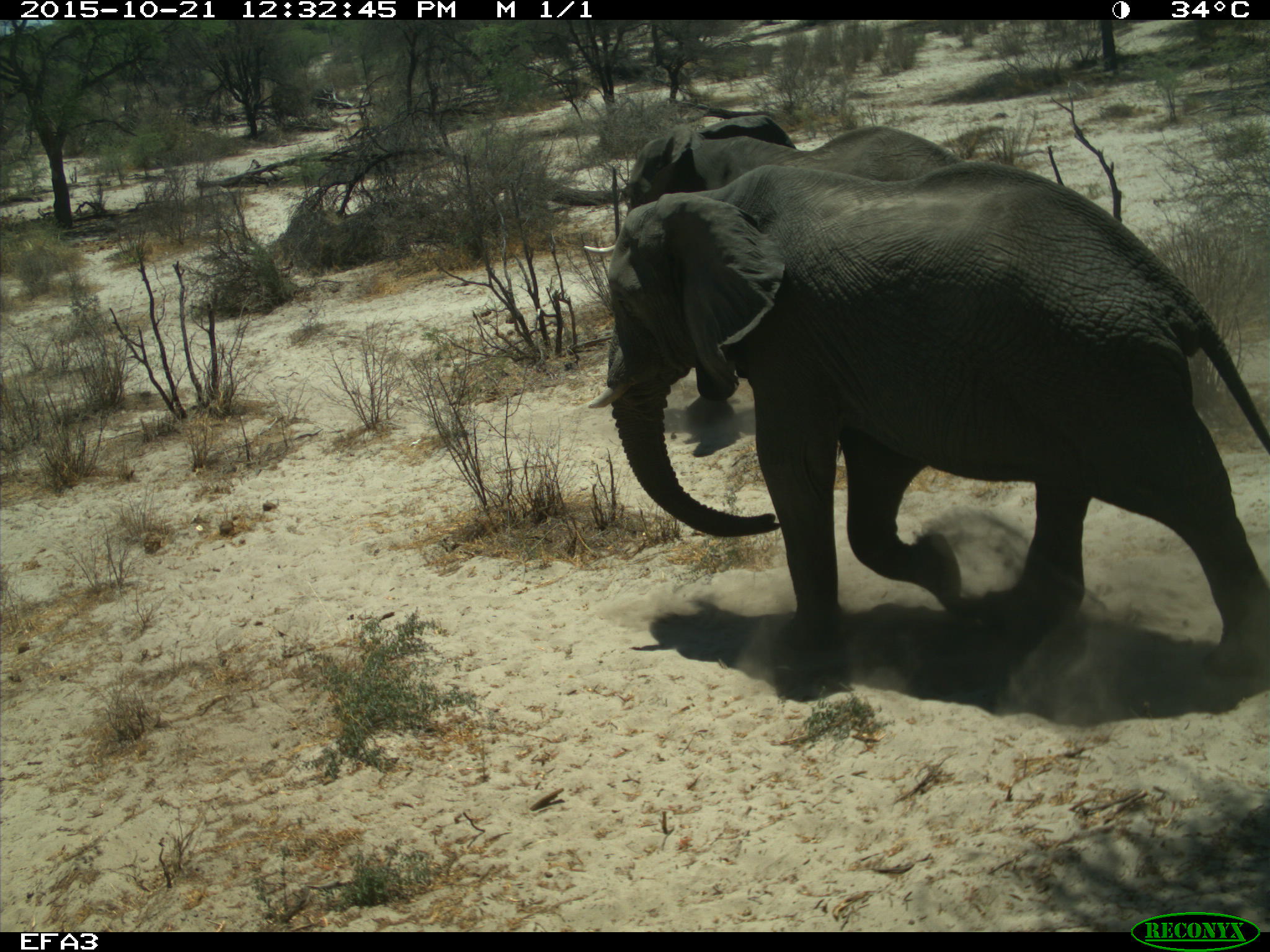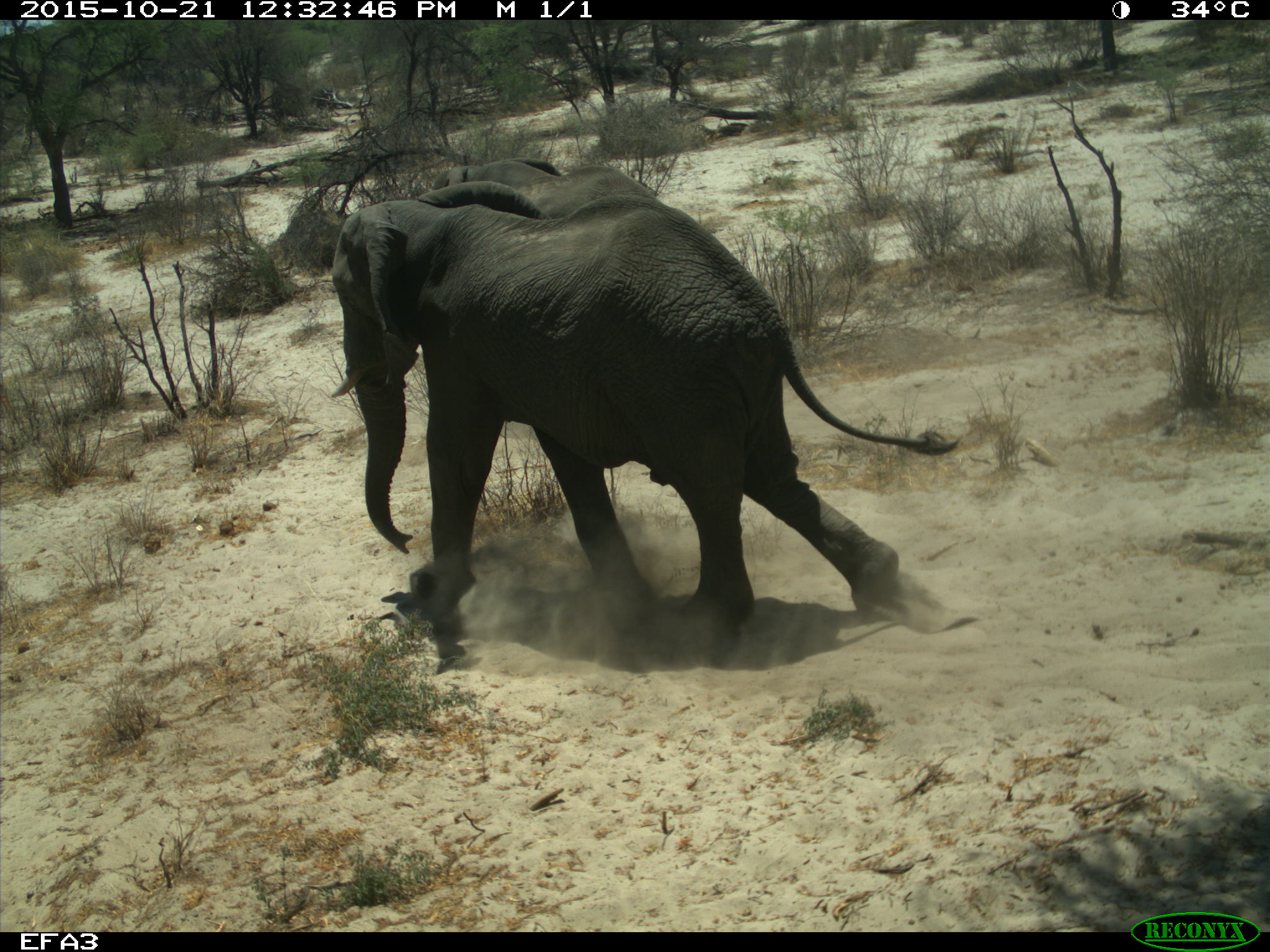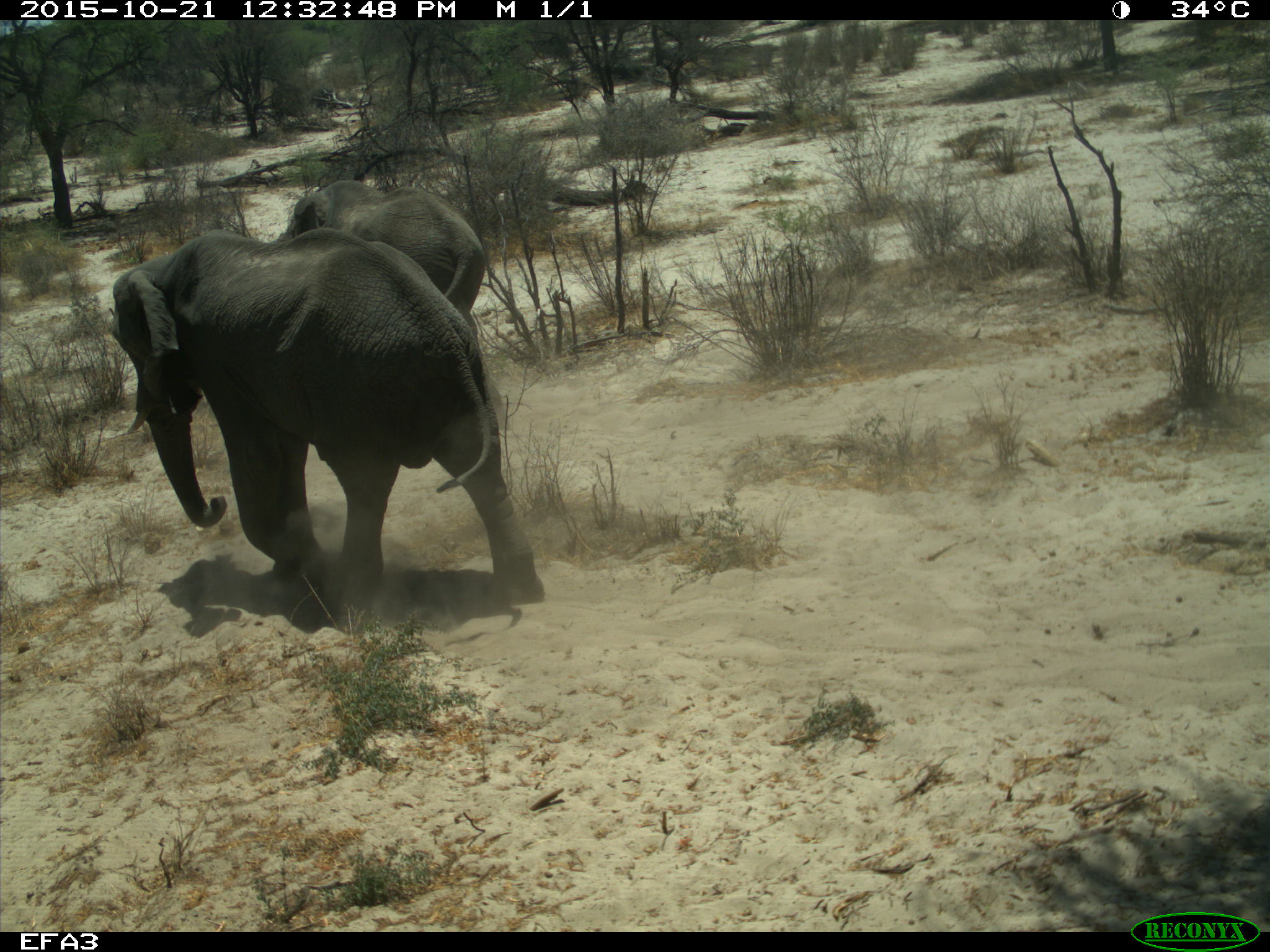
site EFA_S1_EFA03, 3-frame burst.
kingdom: Animalia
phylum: Chordata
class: Mammalia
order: Proboscidea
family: Elephantidae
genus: Loxodonta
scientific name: Loxodonta africana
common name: african bush elephant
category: elephant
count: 2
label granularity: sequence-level